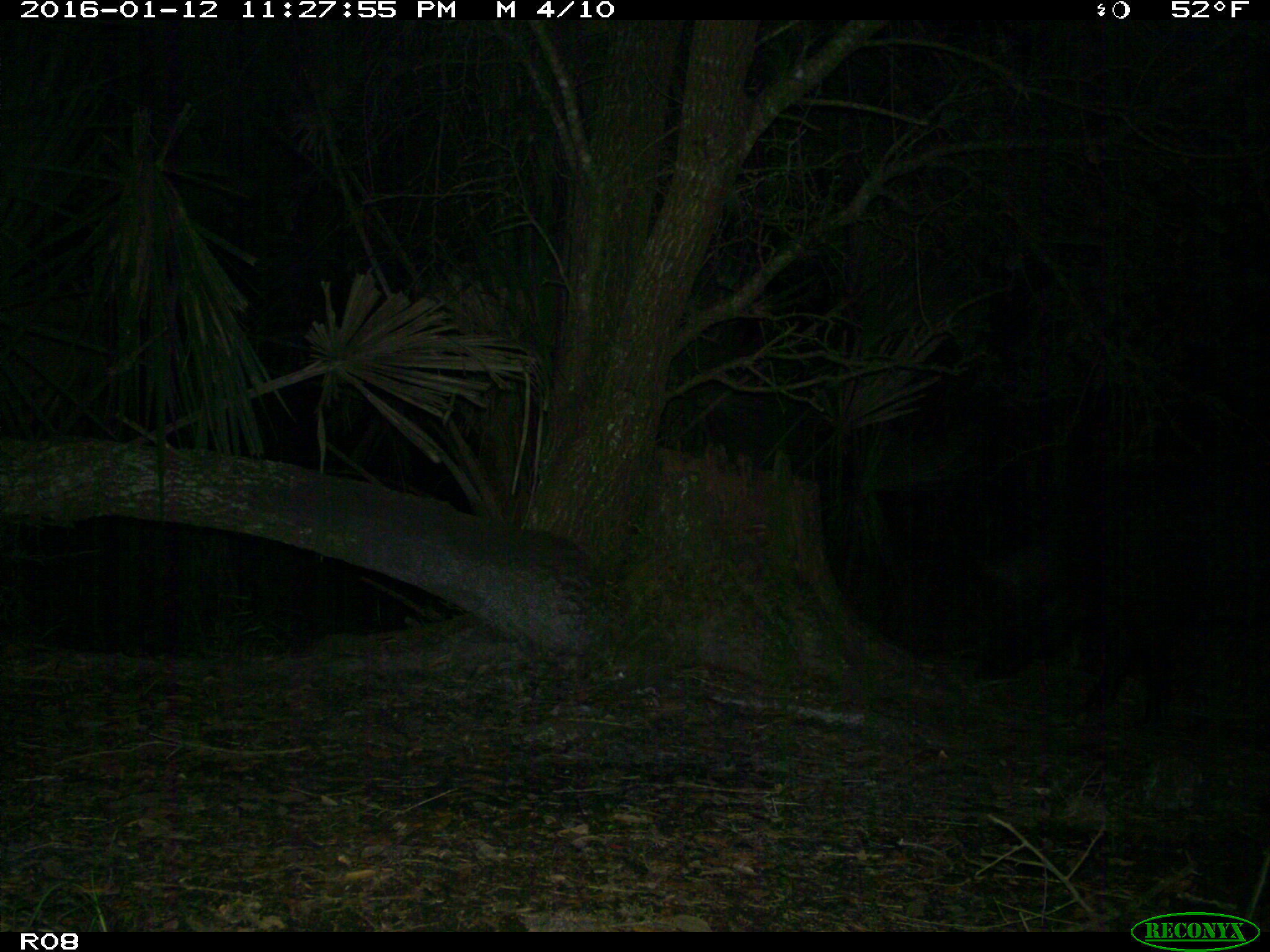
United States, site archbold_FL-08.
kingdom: Animalia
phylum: Chordata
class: Mammalia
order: Artiodactyla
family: Suidae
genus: Sus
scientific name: Sus scrofa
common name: wild boar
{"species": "Sus scrofa (wild boar)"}